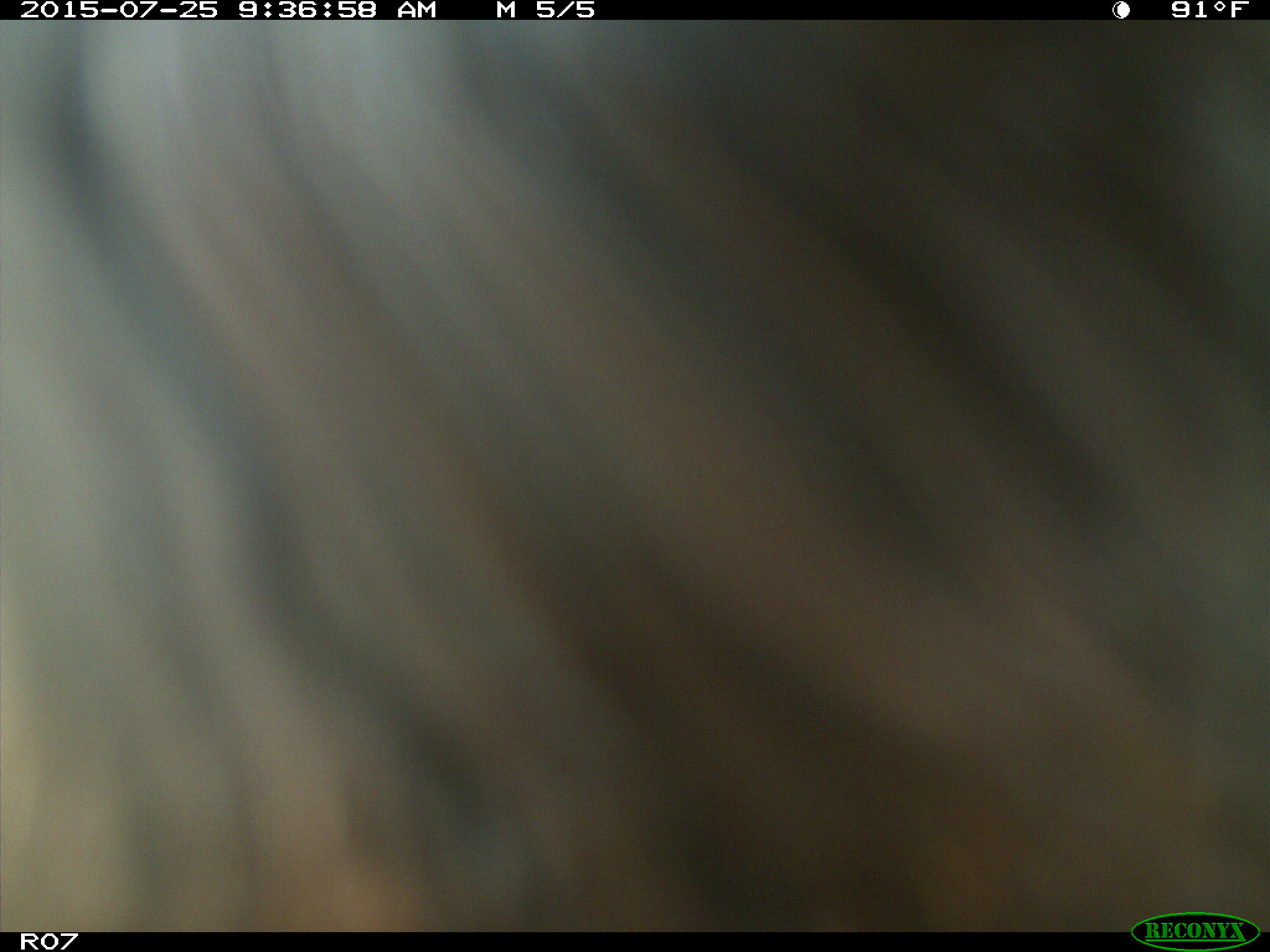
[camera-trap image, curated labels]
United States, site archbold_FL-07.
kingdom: Animalia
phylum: Chordata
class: Mammalia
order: Artiodactyla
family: Bovidae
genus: Bos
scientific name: Bos taurus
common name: domestic cow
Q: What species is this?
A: Bos taurus (domestic cow).